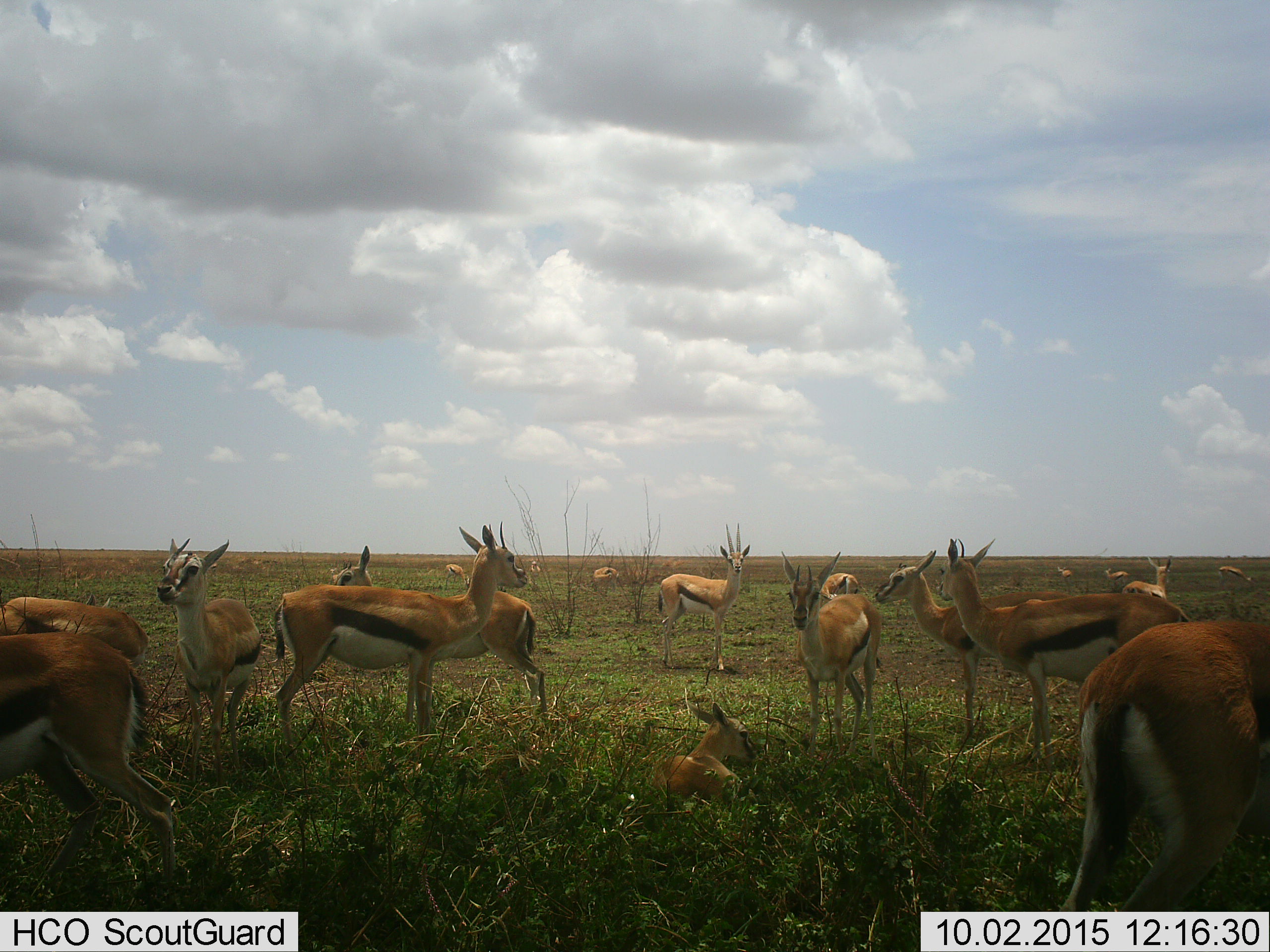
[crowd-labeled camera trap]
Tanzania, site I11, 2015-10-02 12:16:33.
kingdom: Animalia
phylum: Chordata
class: Mammalia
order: Artiodactyla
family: Bovidae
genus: Eudorcas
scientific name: Eudorcas thomsonii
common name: thomson's gazelle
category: gazellethomsons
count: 11-50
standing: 100%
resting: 67%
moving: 22%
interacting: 22%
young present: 44%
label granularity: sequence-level